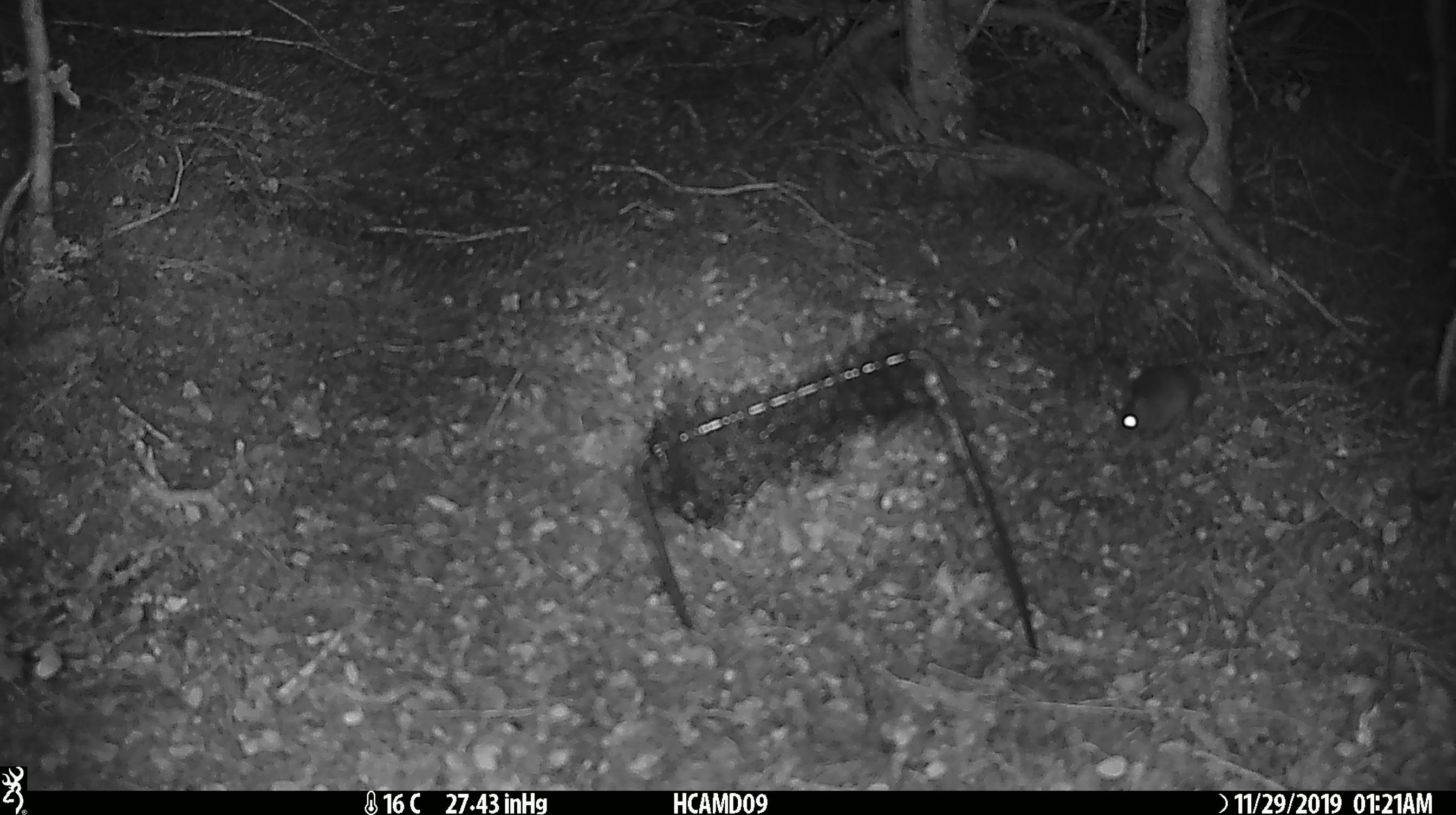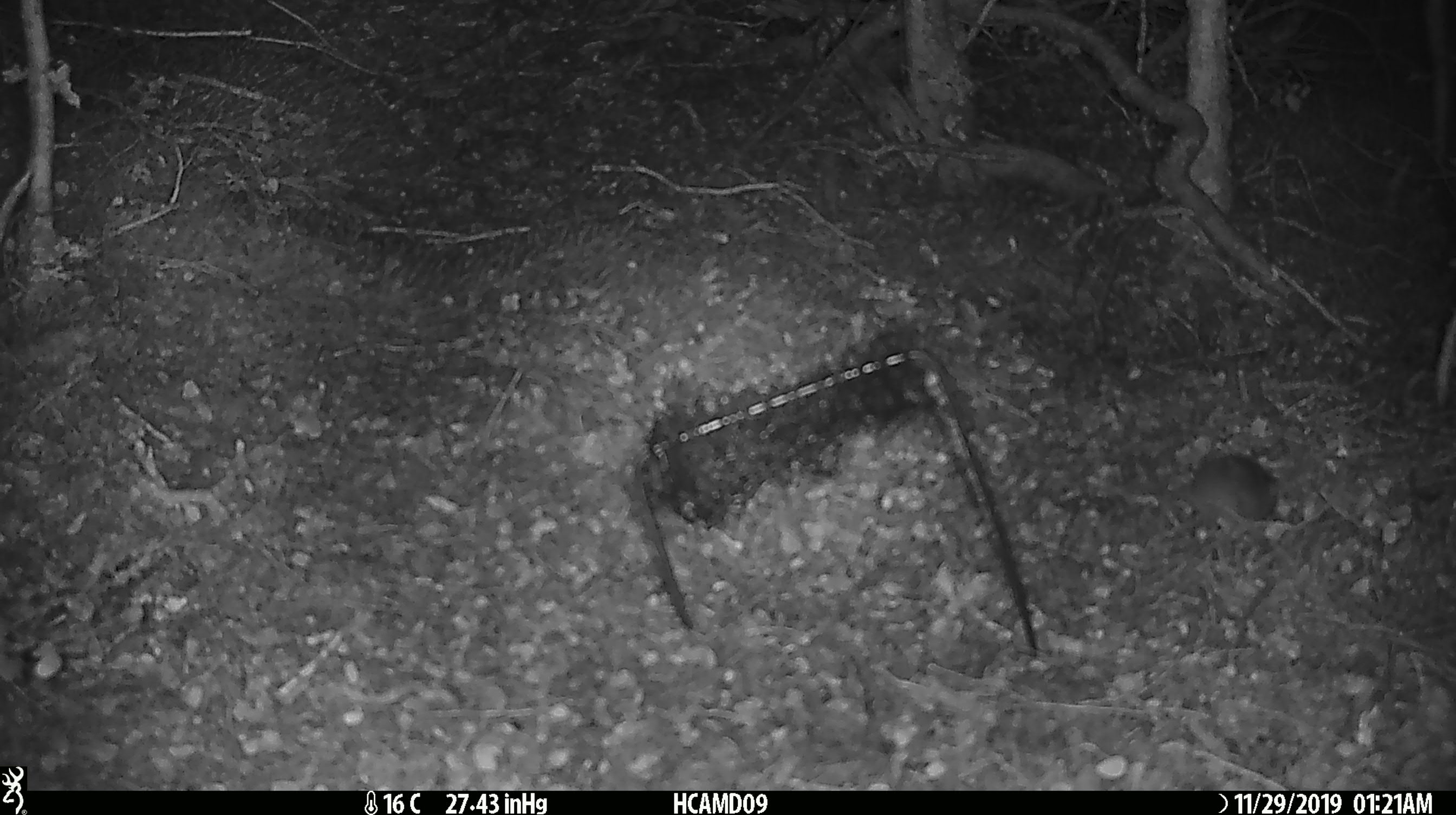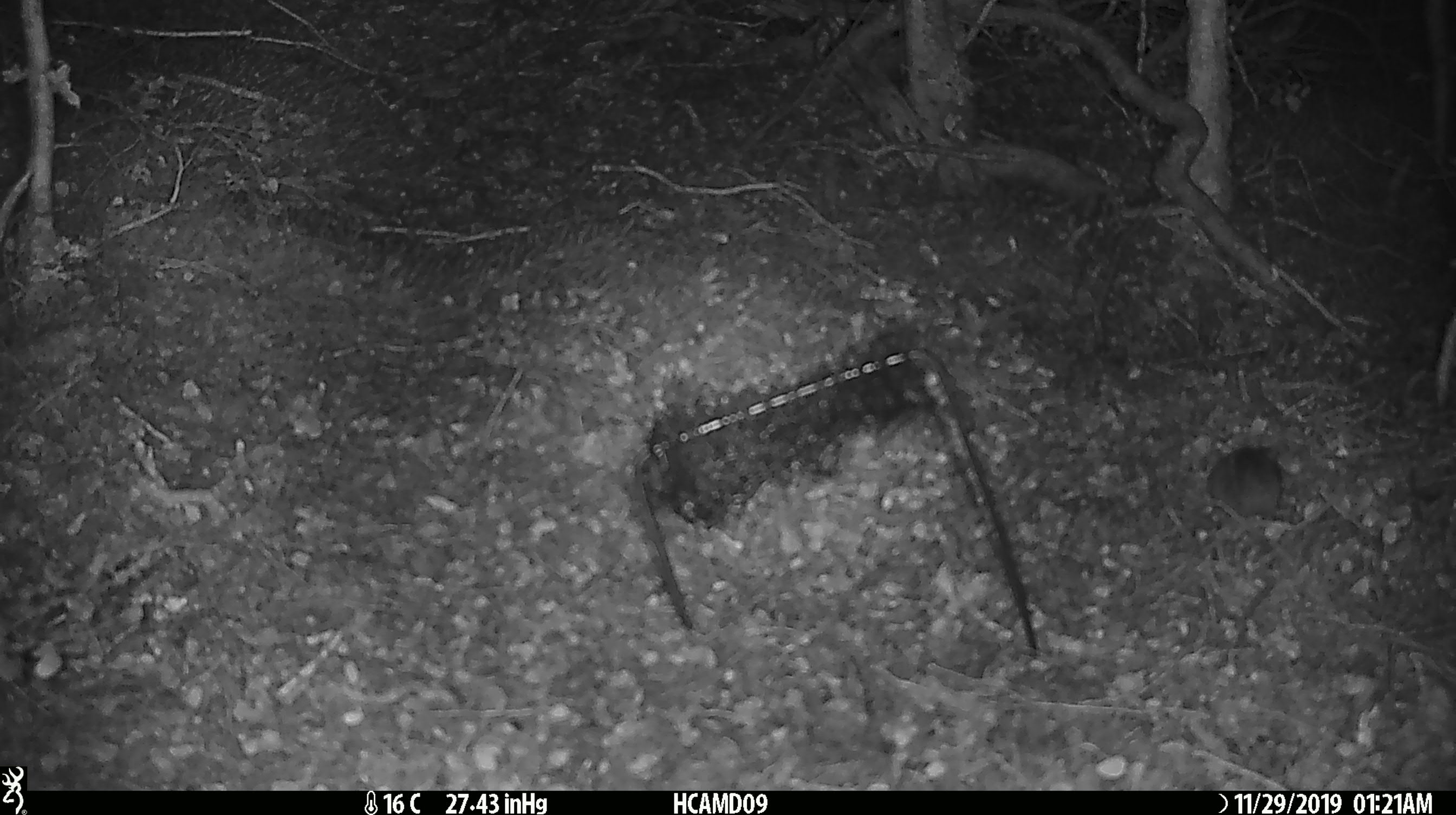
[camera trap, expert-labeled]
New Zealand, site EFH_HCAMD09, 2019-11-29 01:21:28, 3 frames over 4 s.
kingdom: Animalia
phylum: Chordata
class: Mammalia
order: Rodentia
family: Muridae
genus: Mus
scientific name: Mus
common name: mouse